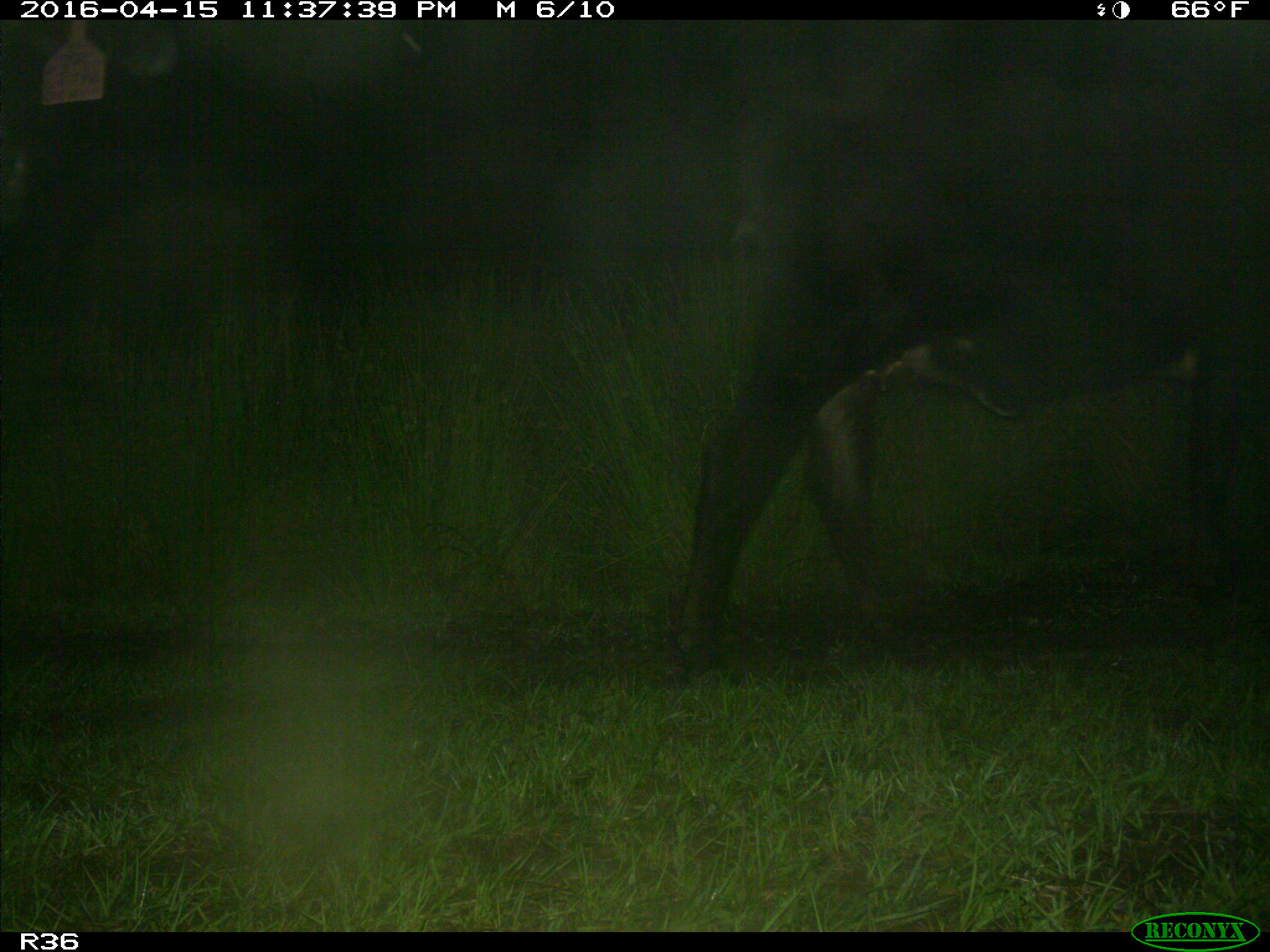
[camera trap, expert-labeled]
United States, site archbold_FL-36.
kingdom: Animalia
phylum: Chordata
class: Mammalia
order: Artiodactyla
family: Bovidae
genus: Bos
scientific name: Bos taurus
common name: domestic cow